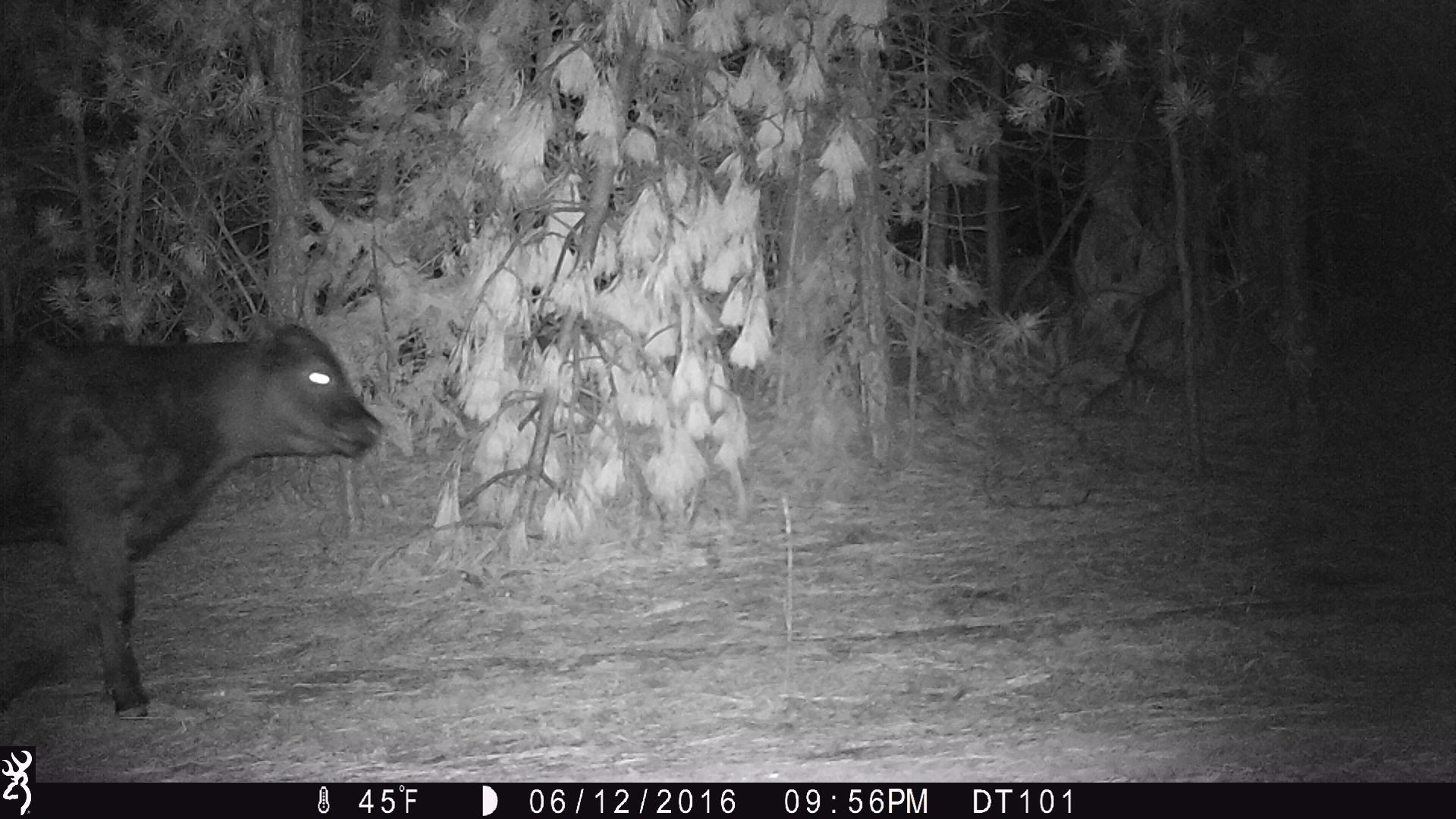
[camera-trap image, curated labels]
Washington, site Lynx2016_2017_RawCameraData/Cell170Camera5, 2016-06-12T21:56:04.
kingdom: Animalia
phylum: Chordata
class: Mammalia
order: Artiodactyla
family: Bovidae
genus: Bos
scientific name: Bos taurus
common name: domestic cattle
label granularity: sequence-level